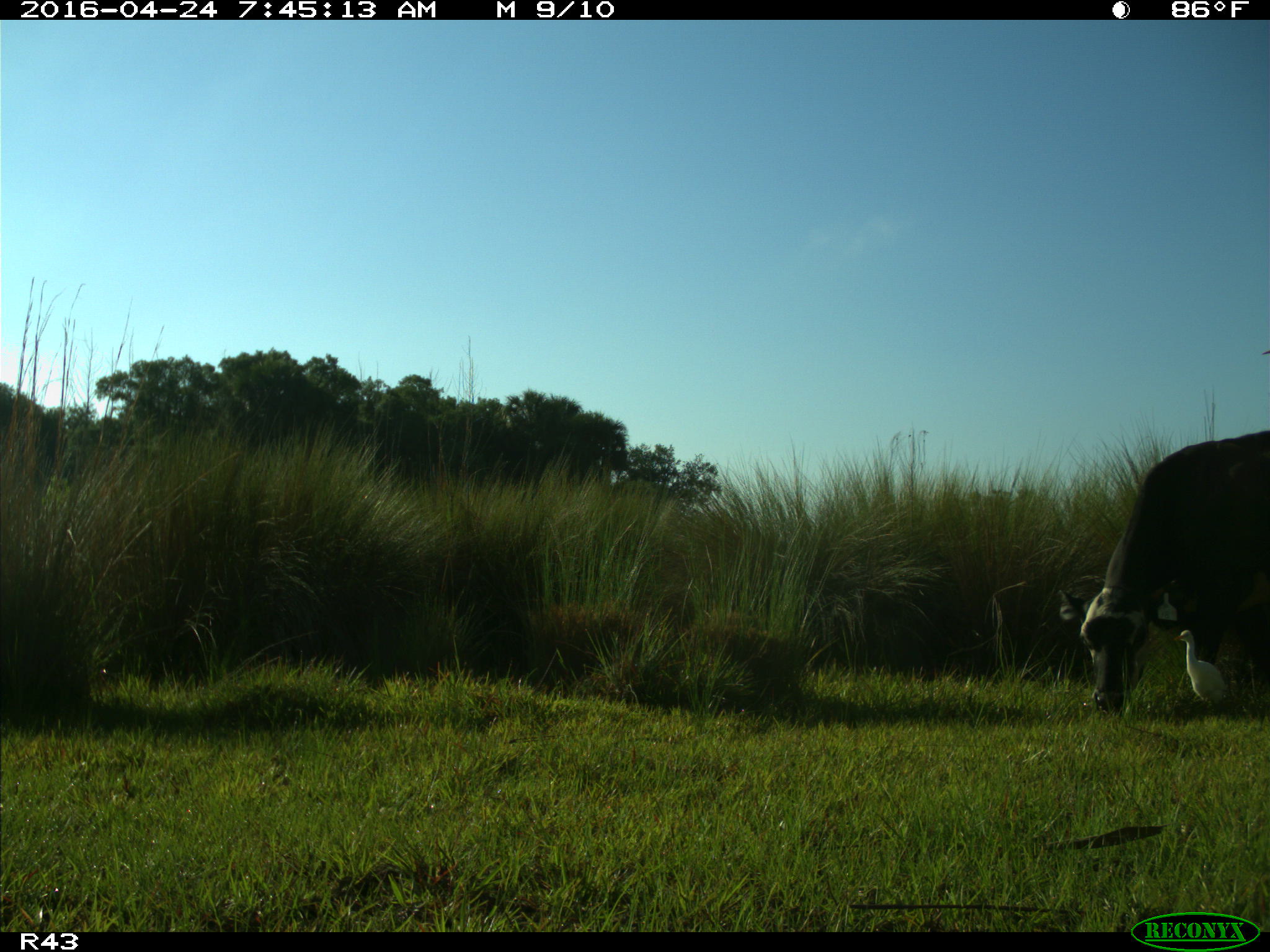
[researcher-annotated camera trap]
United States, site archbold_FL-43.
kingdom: Animalia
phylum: Chordata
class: Mammalia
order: Artiodactyla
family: Bovidae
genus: Bos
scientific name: Bos taurus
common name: domestic cow